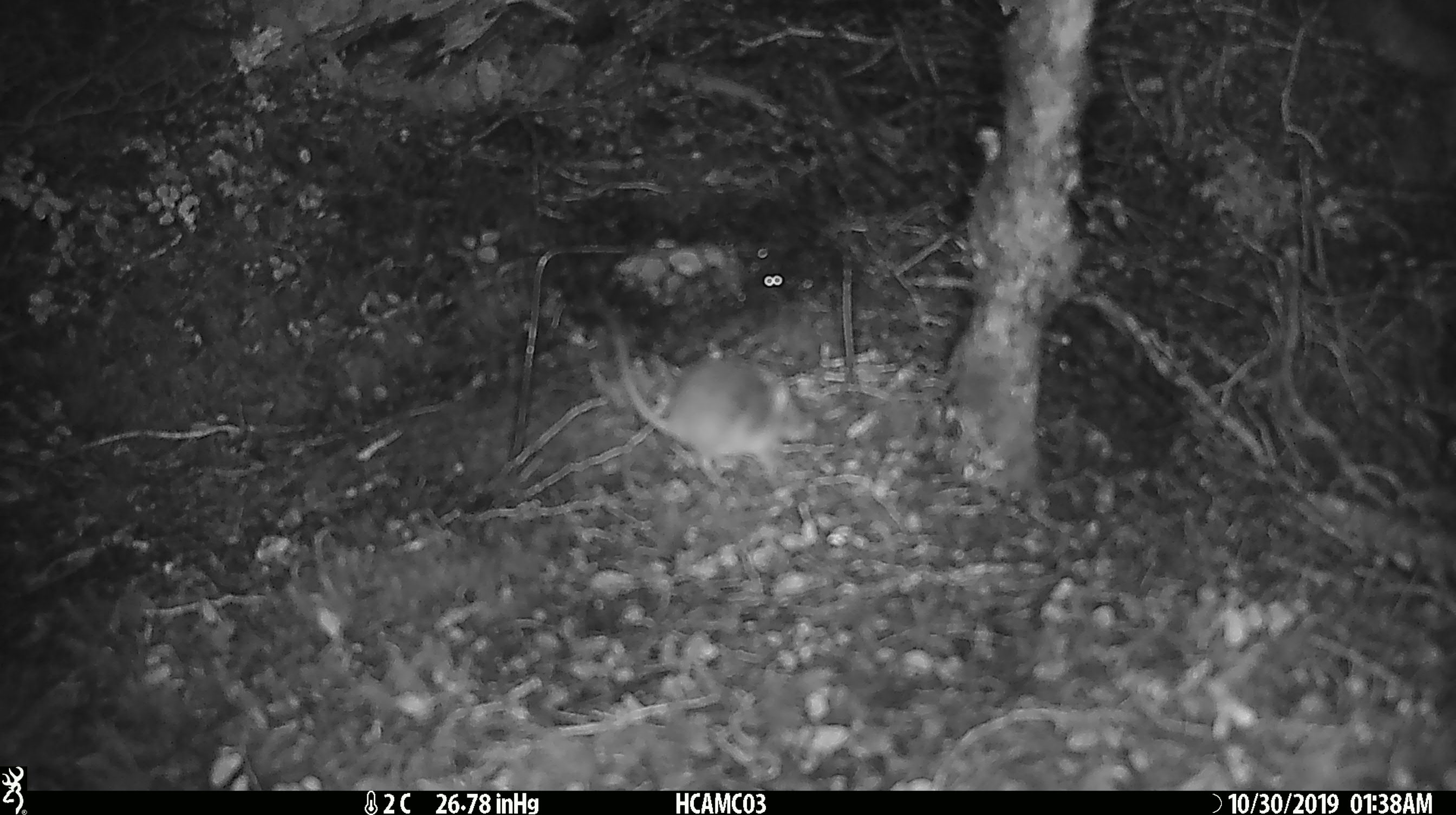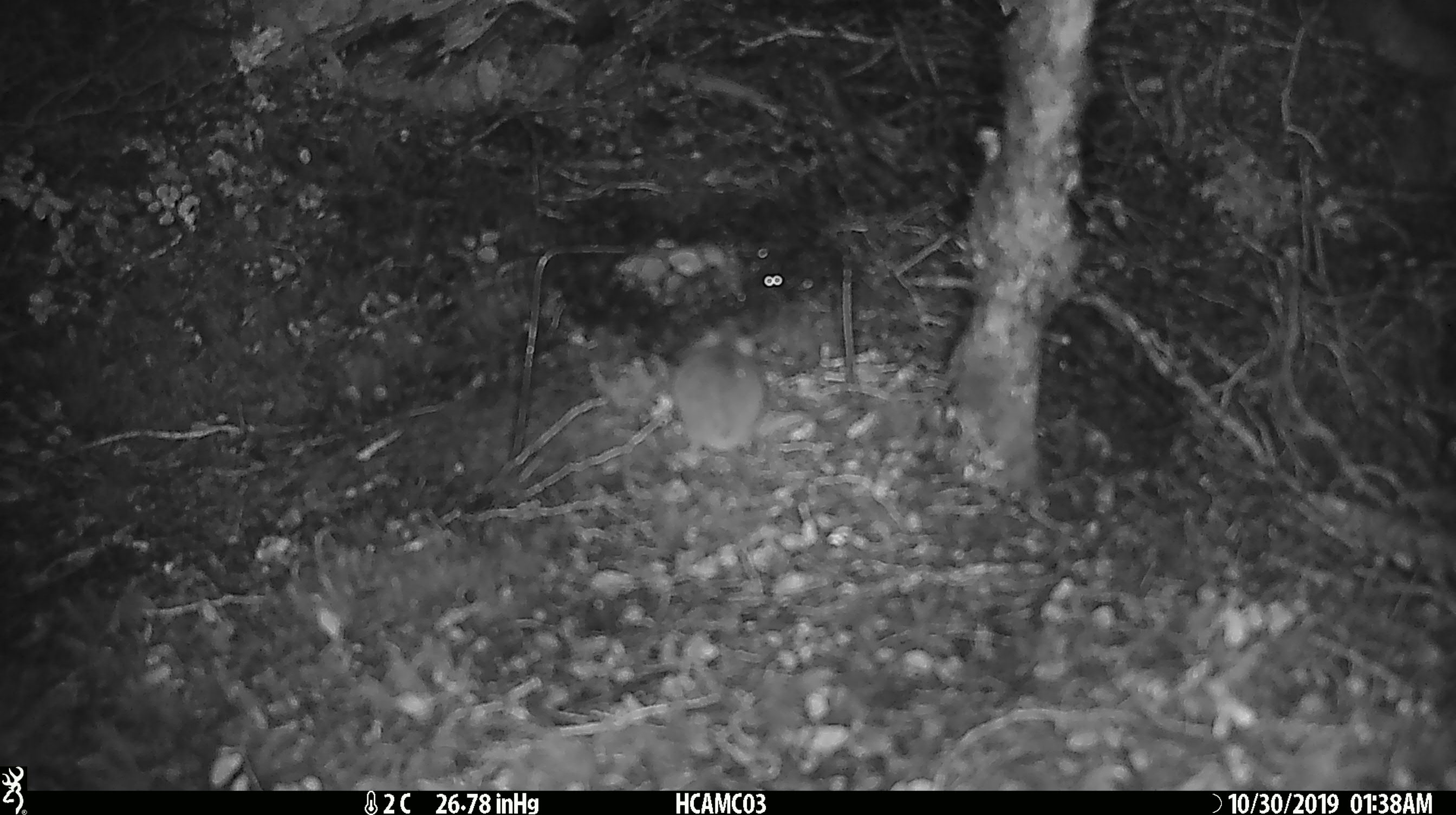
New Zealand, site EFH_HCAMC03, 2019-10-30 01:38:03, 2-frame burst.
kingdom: Animalia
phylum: Chordata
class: Mammalia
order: Rodentia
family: Muridae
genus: Mus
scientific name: Mus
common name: mouse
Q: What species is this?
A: Mouse (Mus).